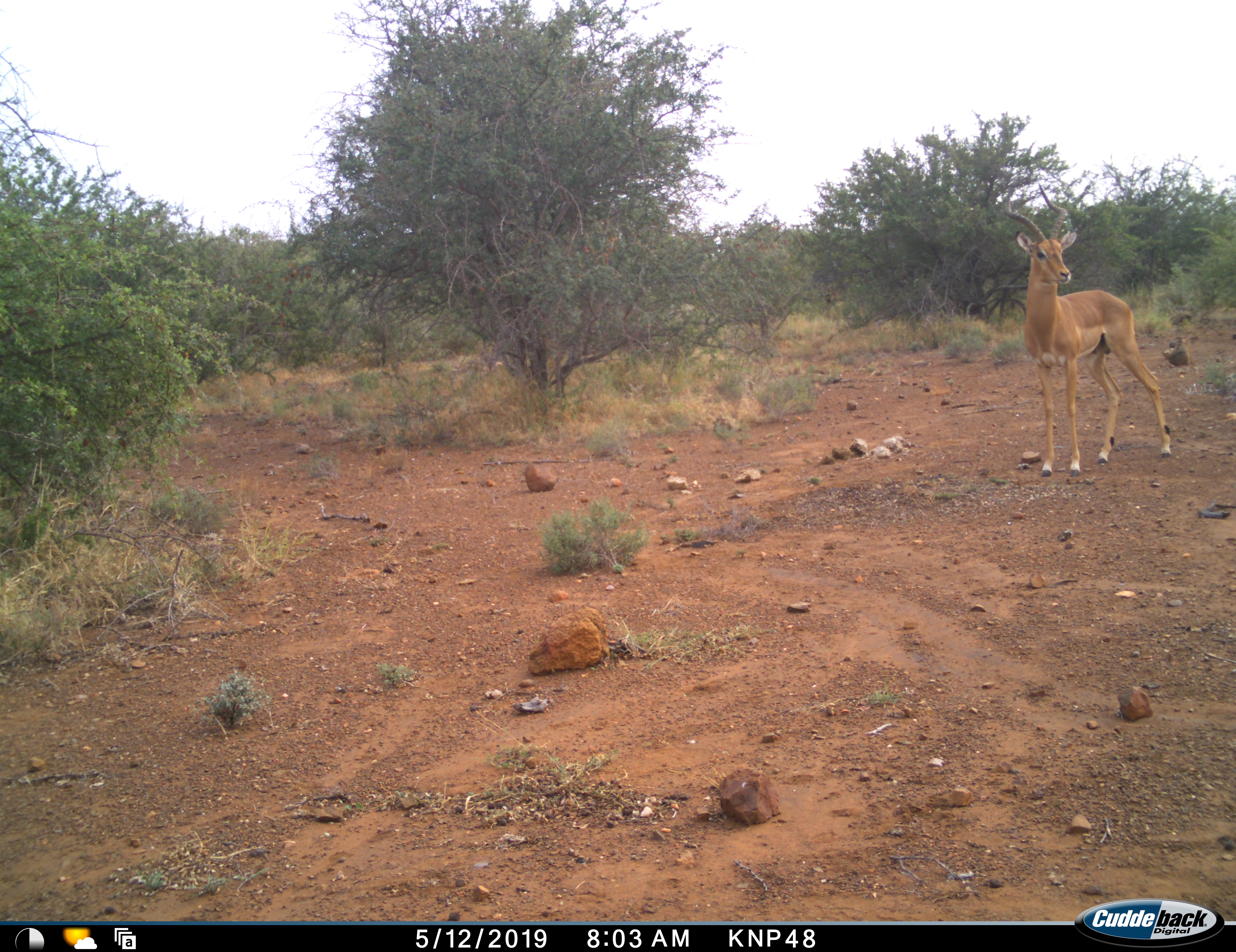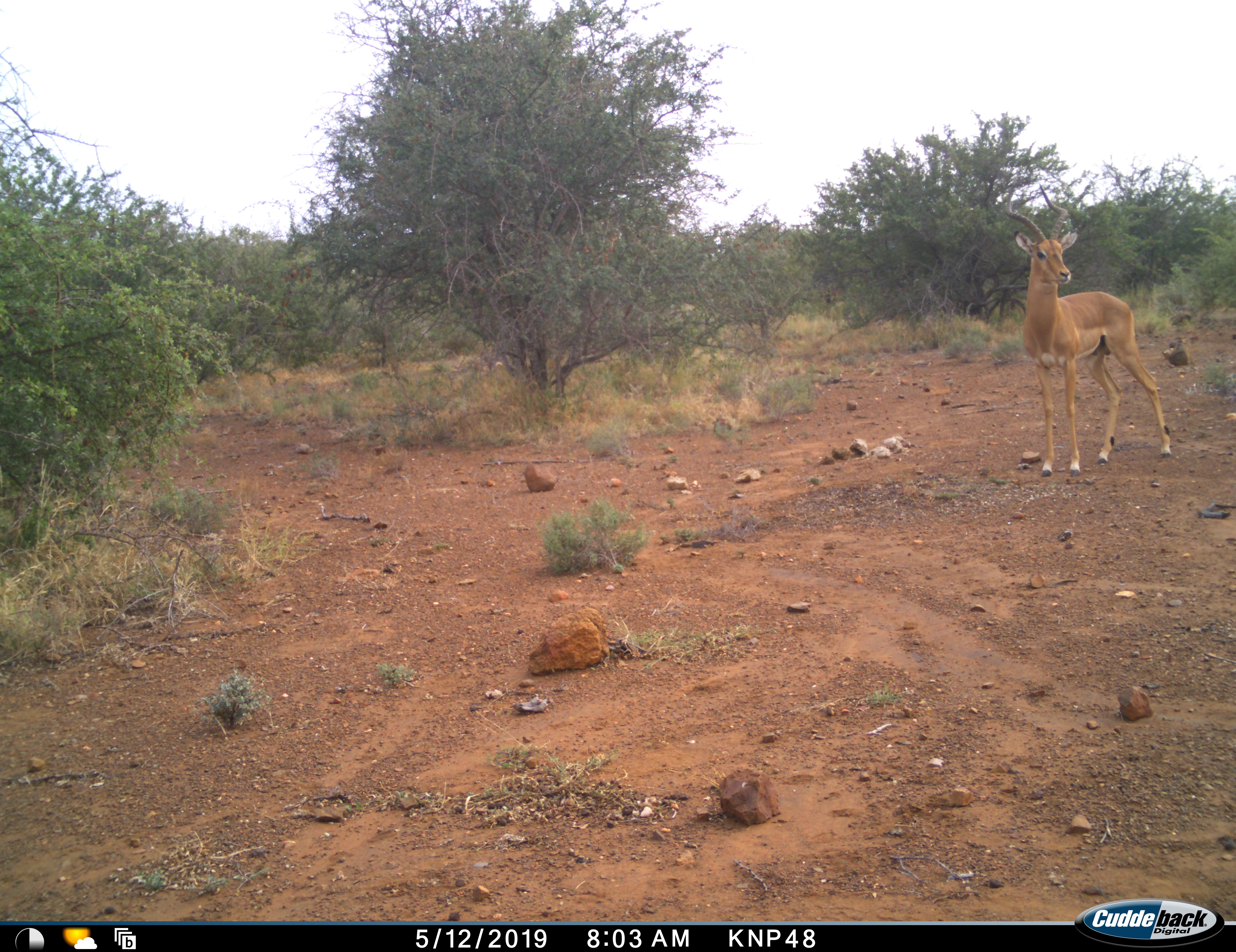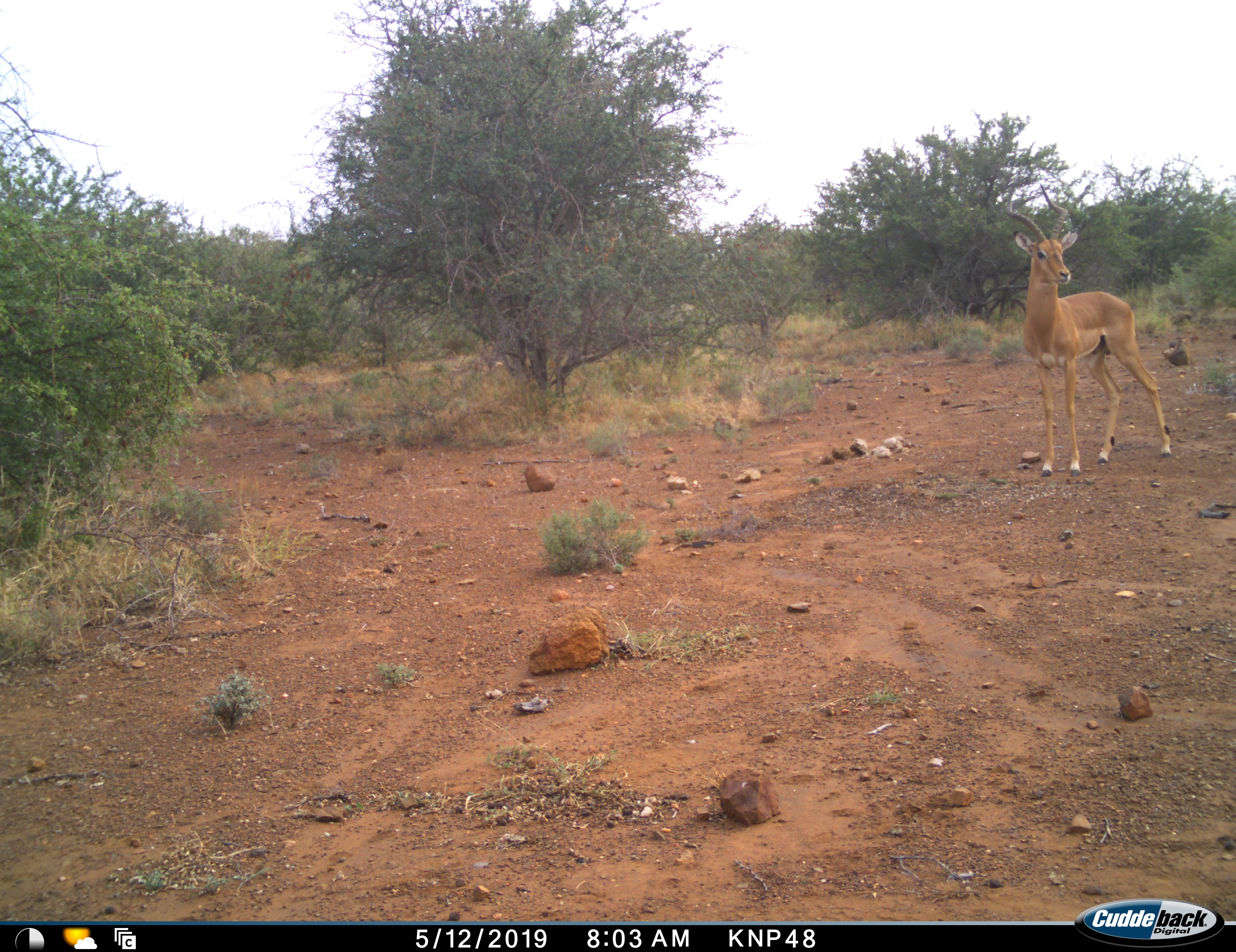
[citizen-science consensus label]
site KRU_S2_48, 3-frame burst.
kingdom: Animalia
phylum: Chordata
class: Mammalia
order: Artiodactyla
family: Bovidae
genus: Aepyceros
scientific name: Aepyceros melampus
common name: impala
Impala (Aepyceros melampus), count 1. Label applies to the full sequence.